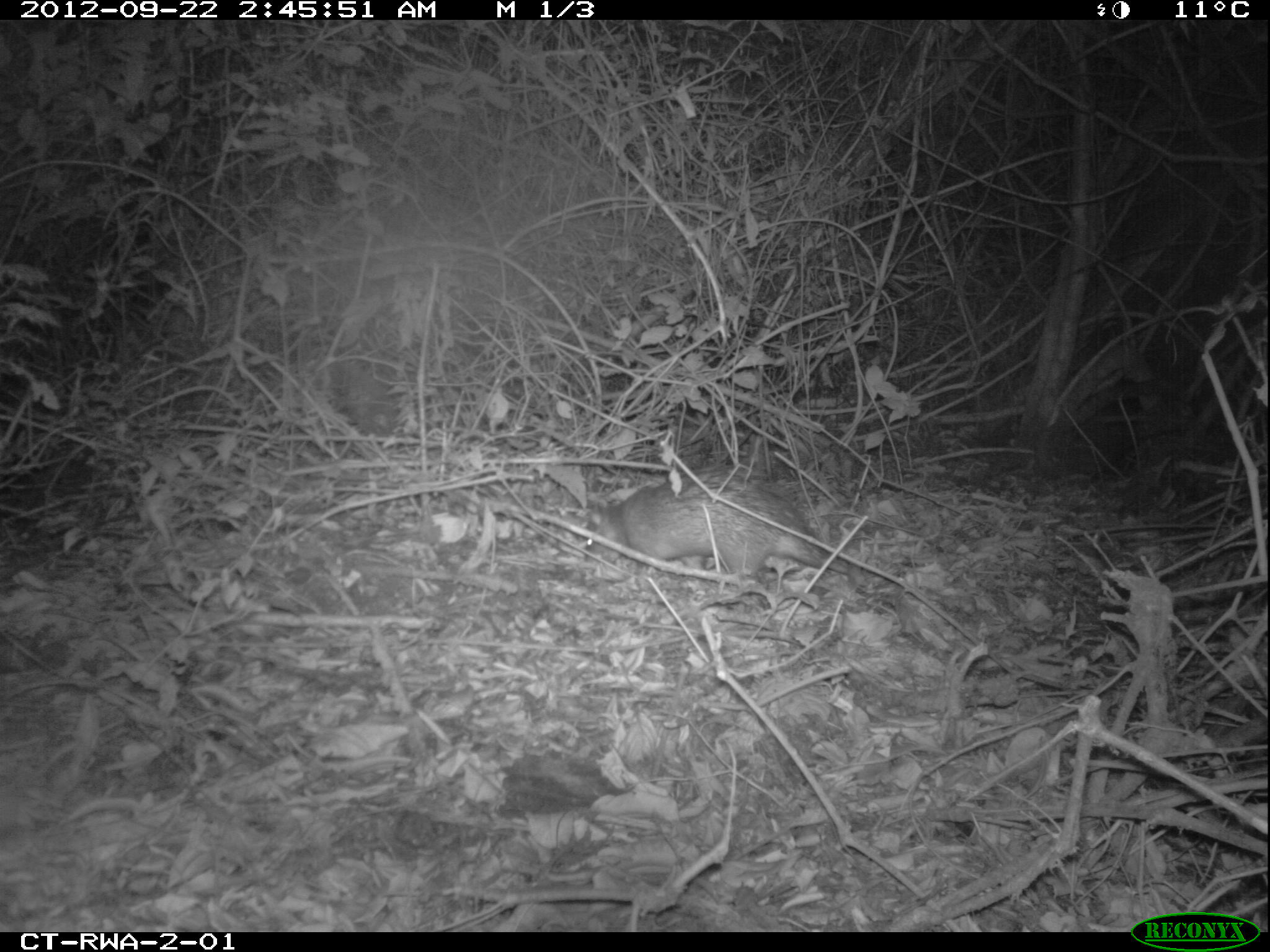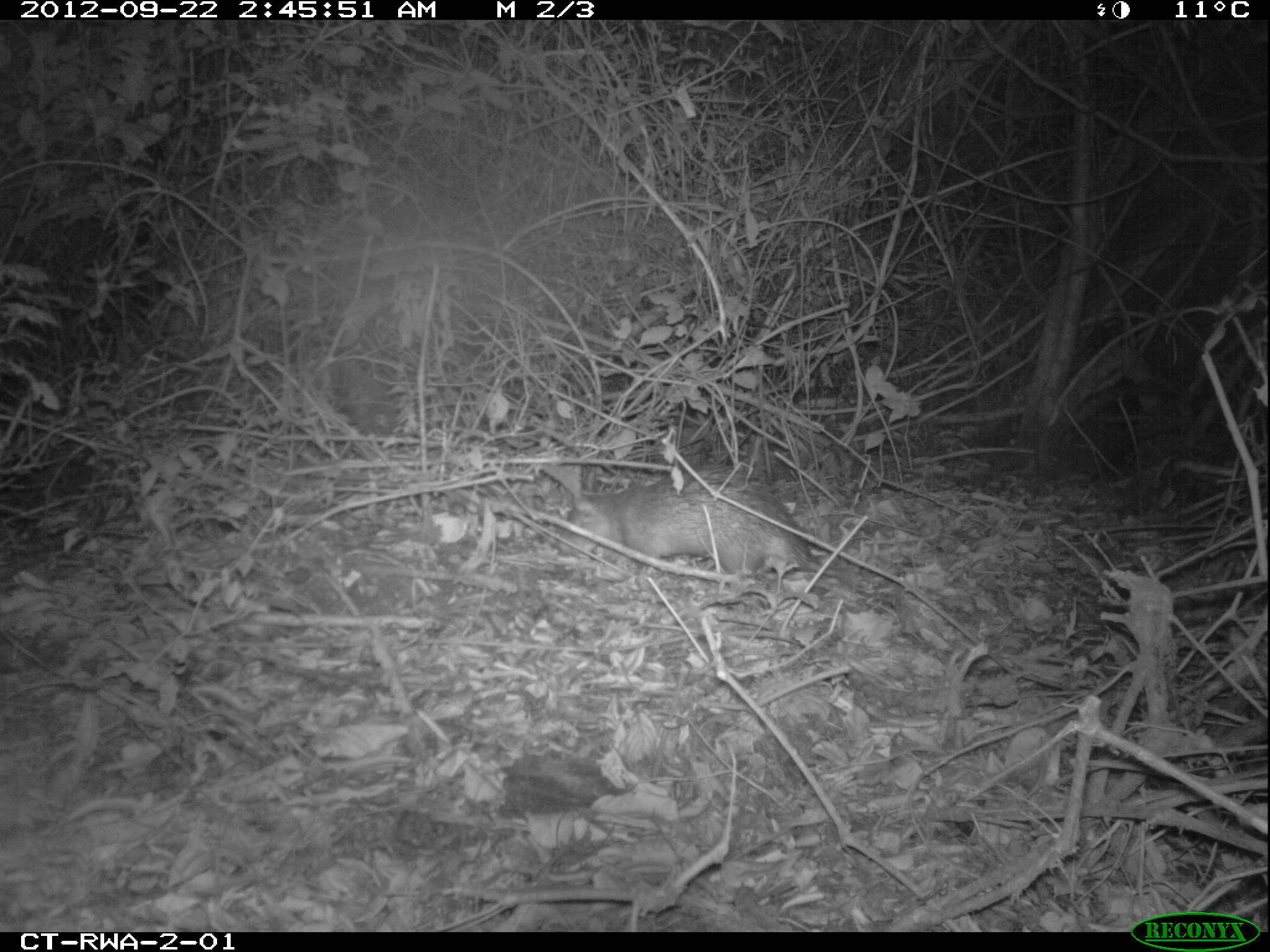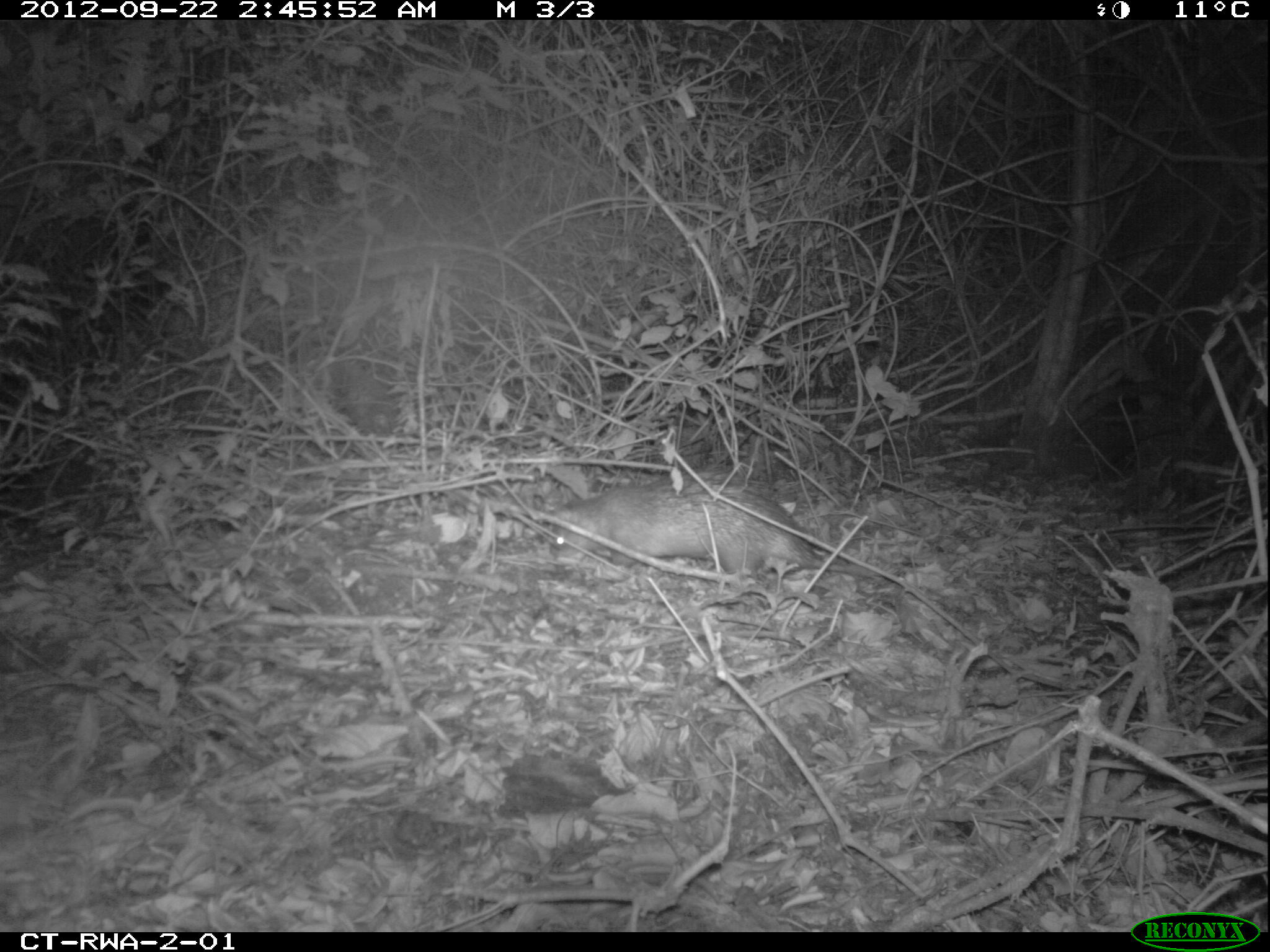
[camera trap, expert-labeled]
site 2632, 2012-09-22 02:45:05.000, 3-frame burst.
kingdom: Animalia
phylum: Chordata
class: Mammalia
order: Rodentia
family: Hystricidae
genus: Atherurus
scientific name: Atherurus africanus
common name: african brush-tailed porcupine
Atherurus africanus (african brush-tailed porcupine), count 1.